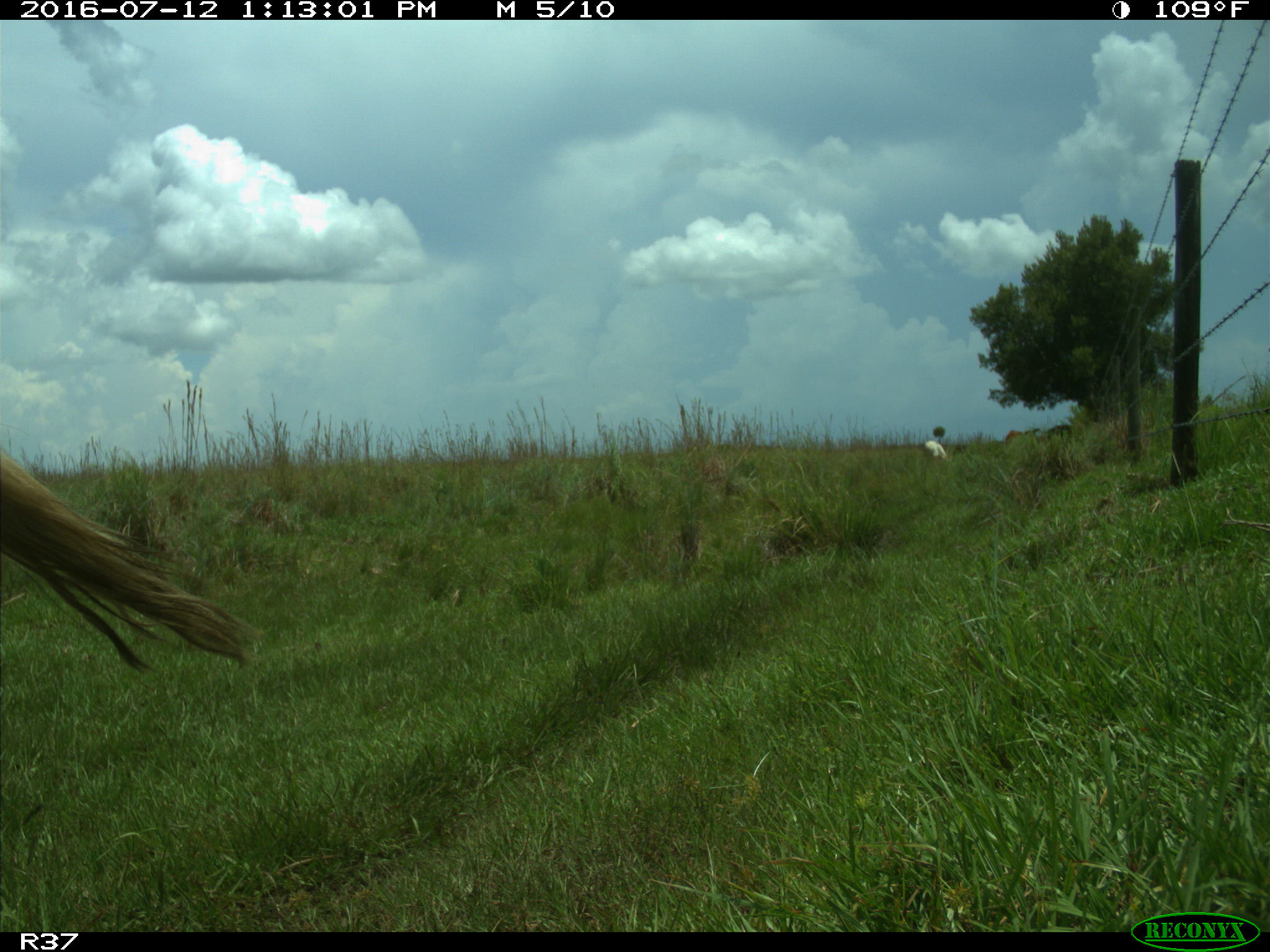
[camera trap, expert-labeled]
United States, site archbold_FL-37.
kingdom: Animalia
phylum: Chordata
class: Mammalia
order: Artiodactyla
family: Bovidae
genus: Bos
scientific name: Bos taurus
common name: domestic cow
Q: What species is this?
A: Bos taurus (domestic cow).